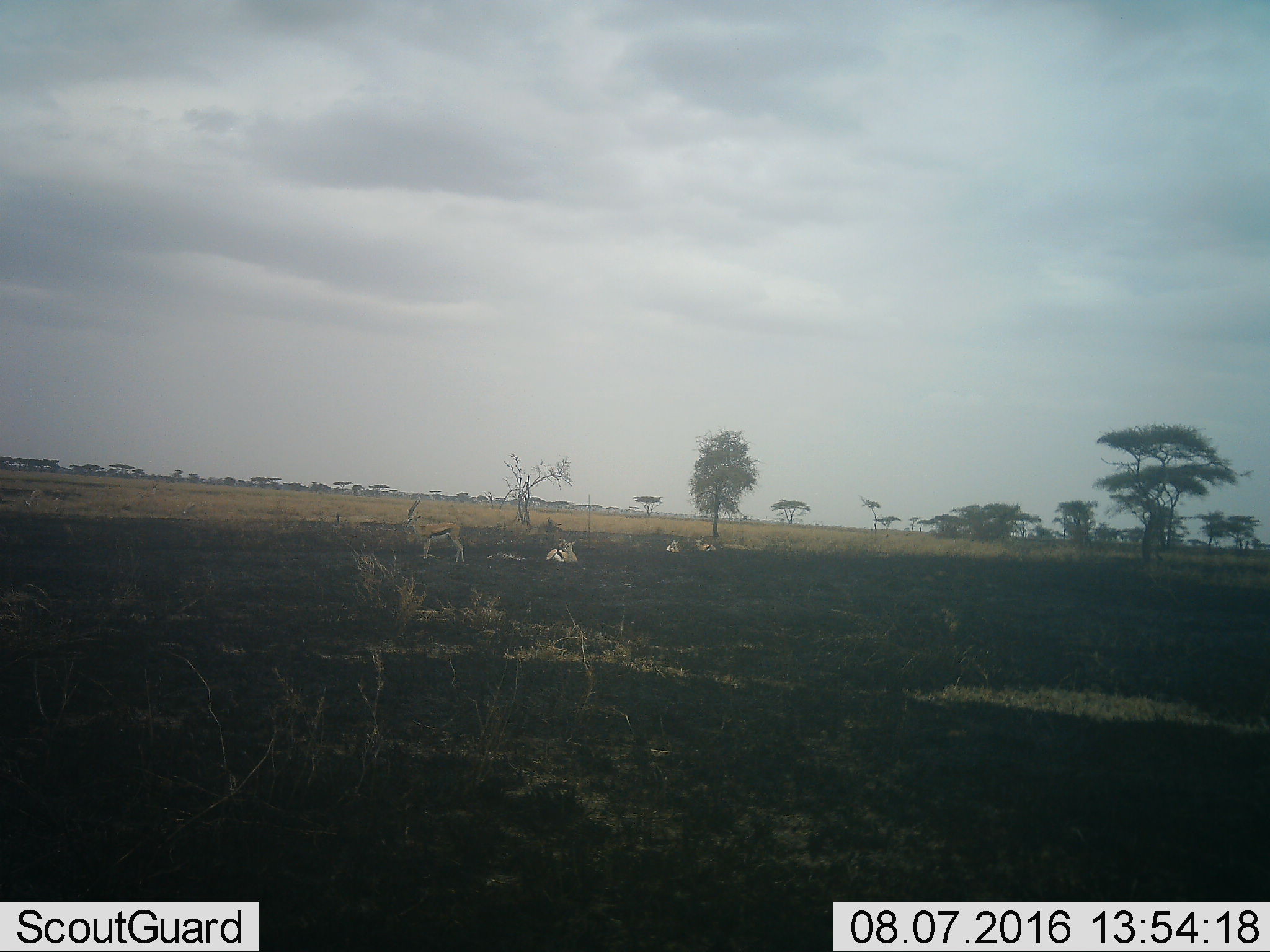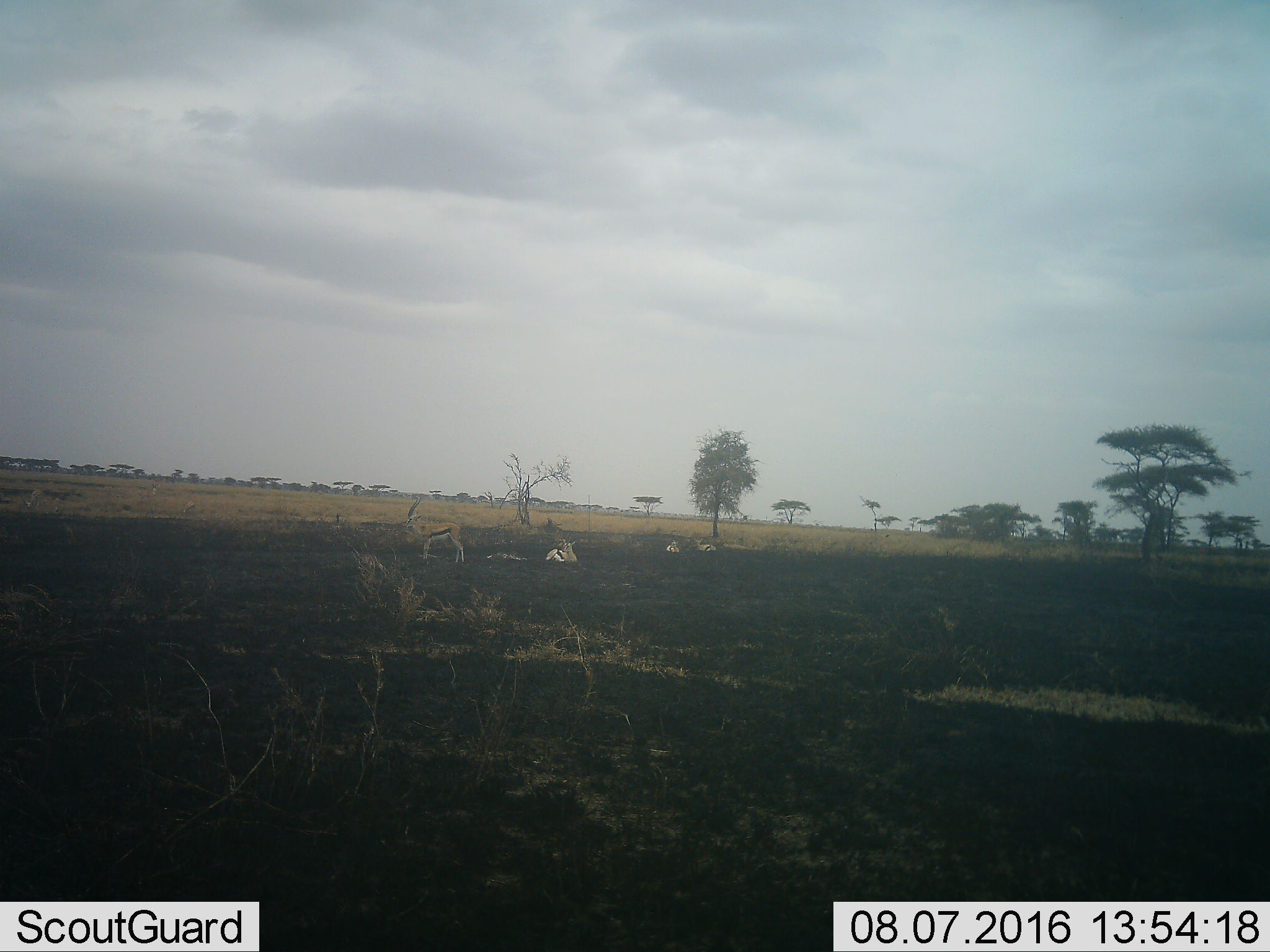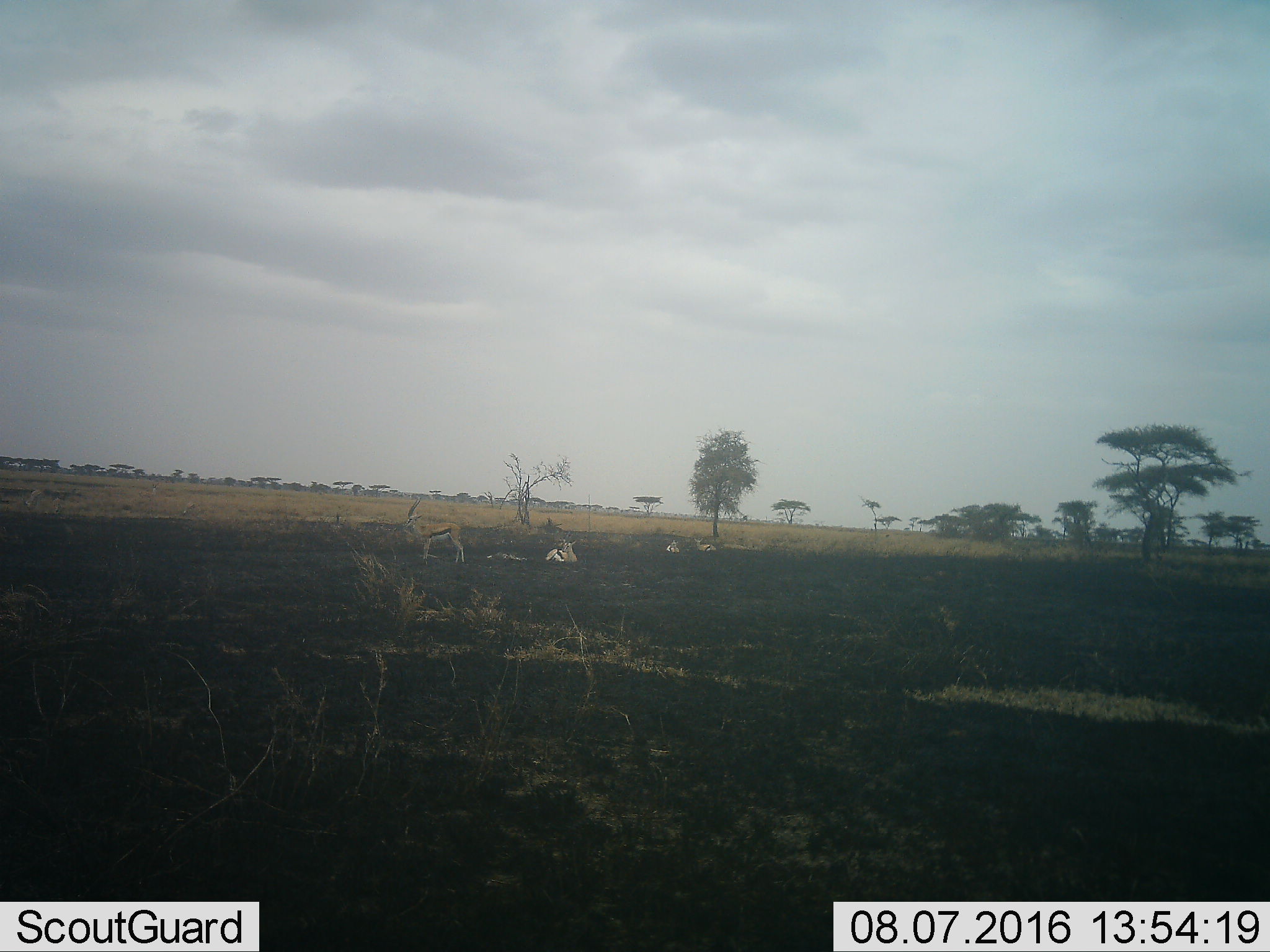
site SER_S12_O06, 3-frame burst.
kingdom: Animalia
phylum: Chordata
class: Mammalia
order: Artiodactyla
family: Bovidae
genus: Eudorcas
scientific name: Eudorcas thomsonii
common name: thomson's gazelle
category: gazellethomsons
Gazellethomsons (thomson's gazelle) (Eudorcas thomsonii), count 4. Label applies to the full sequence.